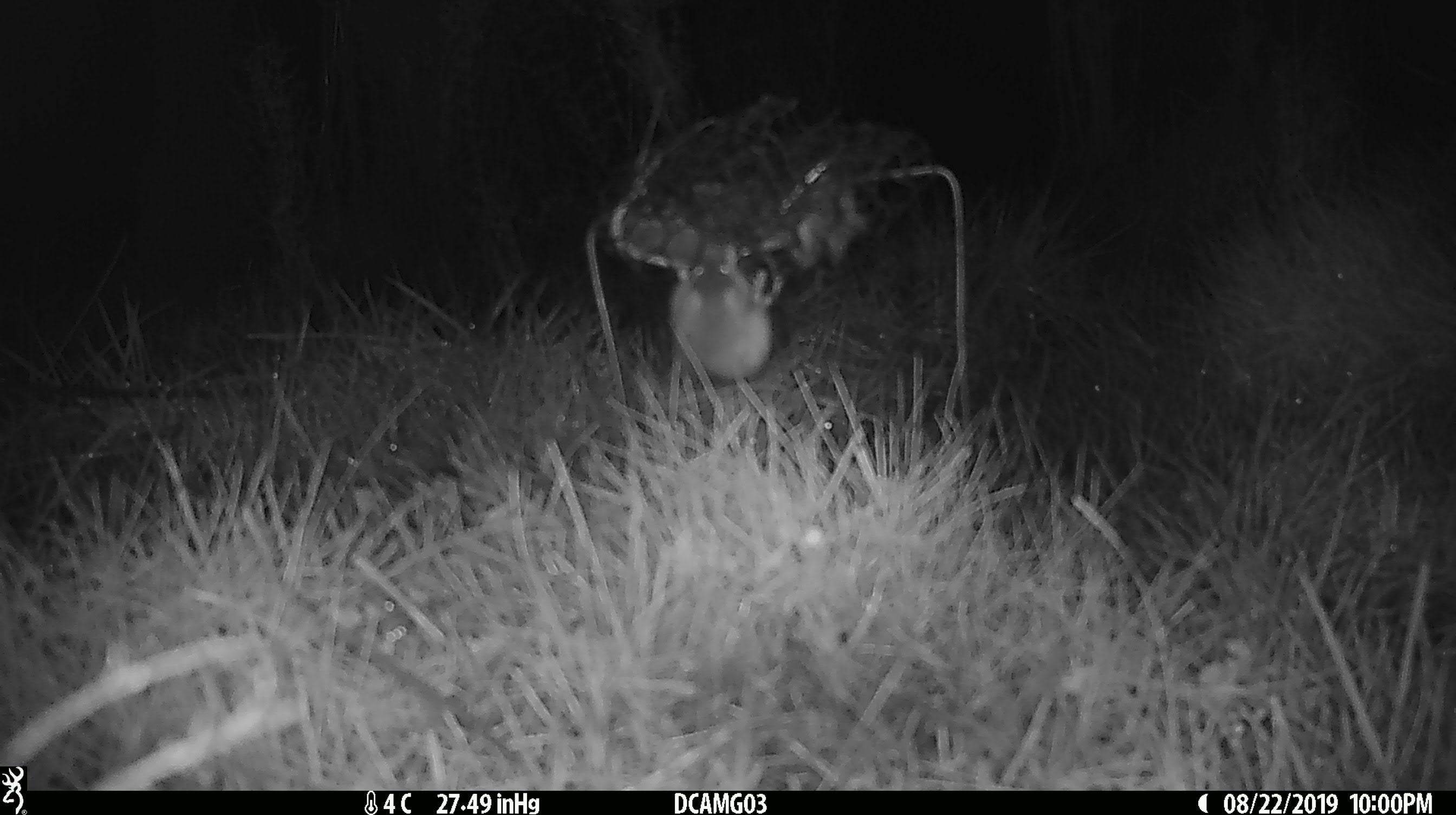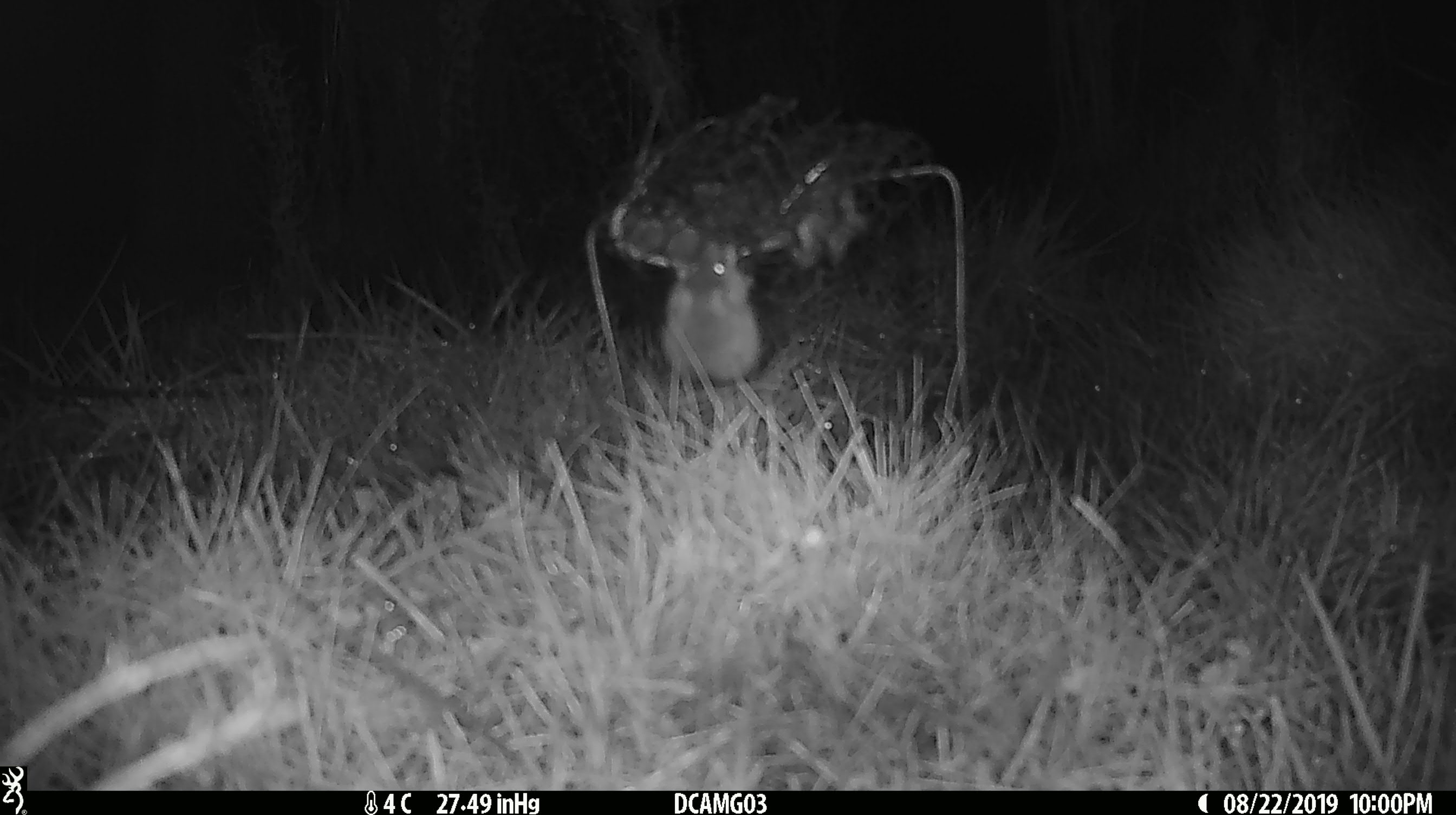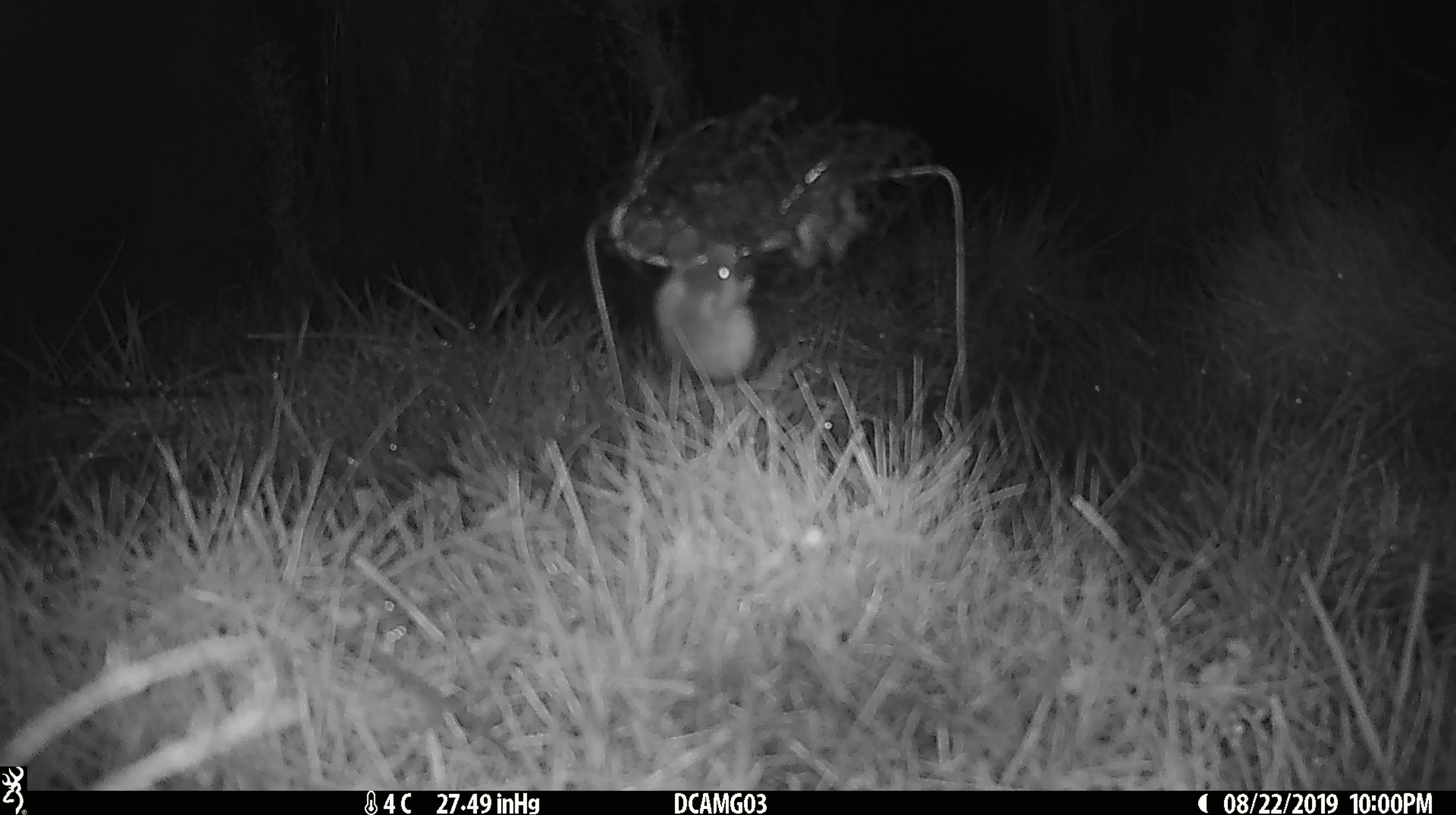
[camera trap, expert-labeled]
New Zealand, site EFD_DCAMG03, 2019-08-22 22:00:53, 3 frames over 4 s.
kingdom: Animalia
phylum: Chordata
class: Mammalia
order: Rodentia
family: Muridae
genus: Mus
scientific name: Mus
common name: mouse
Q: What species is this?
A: Mouse (Mus).